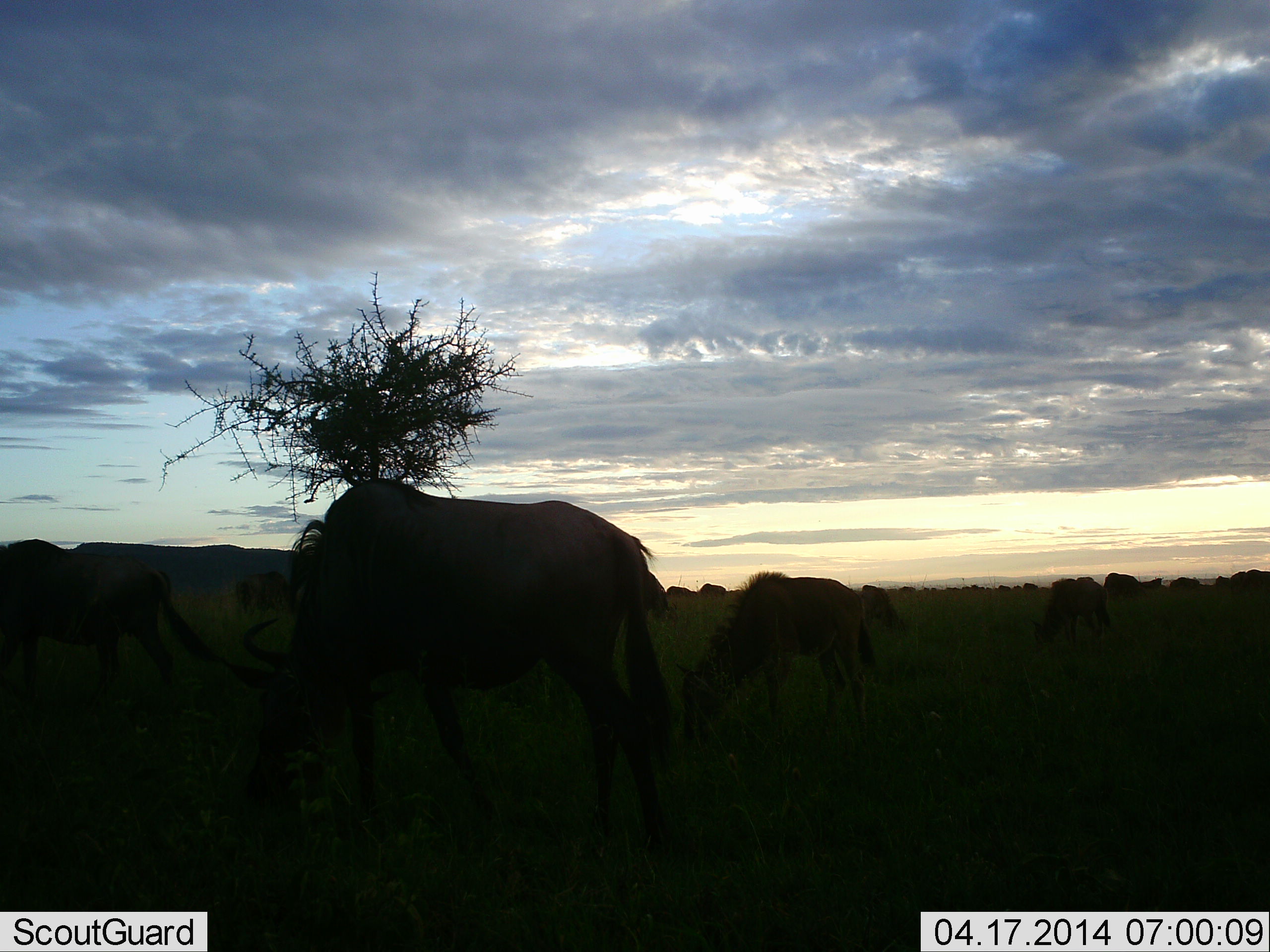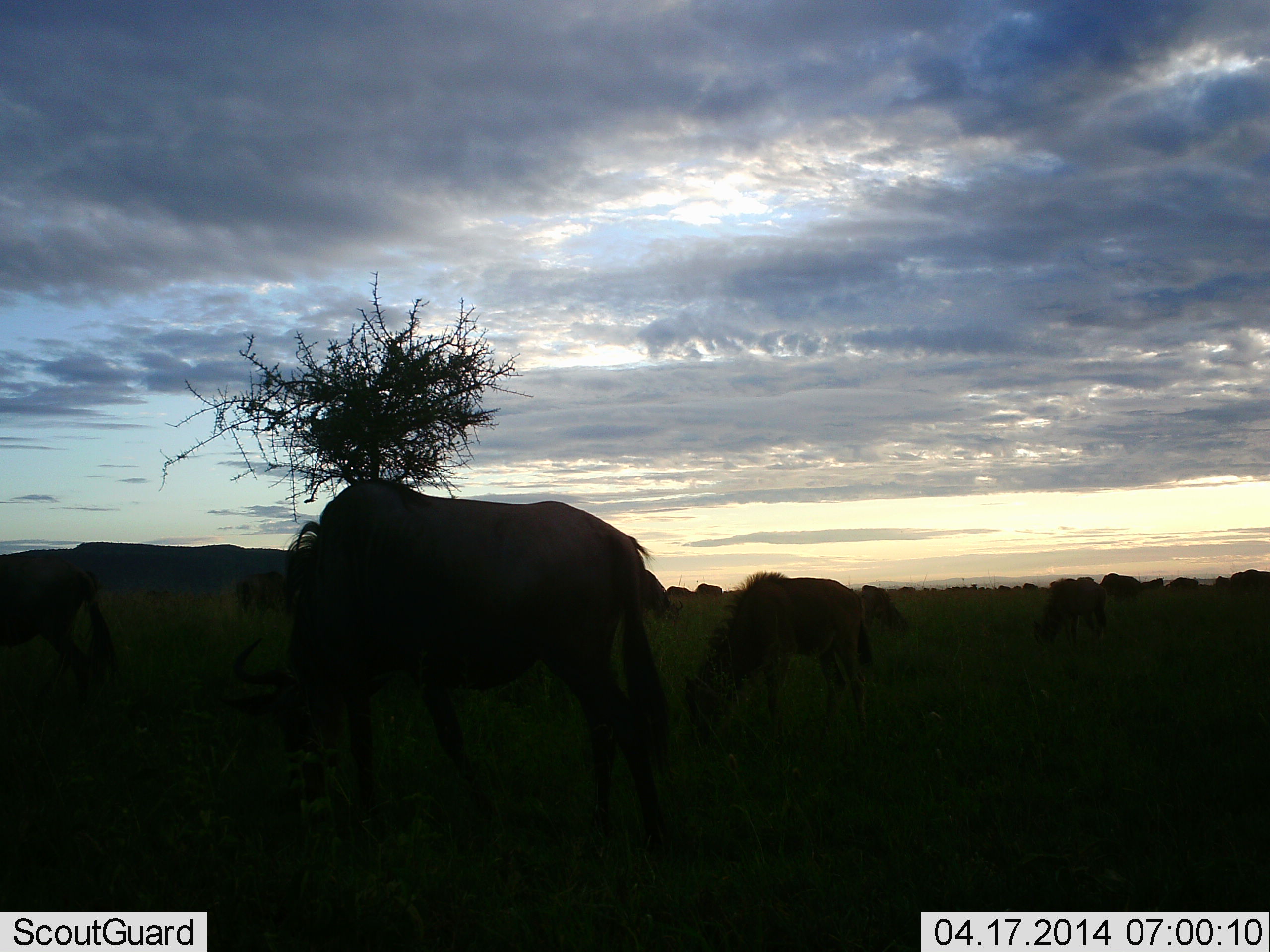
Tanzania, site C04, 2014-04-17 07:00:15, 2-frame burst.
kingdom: Animalia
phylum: Chordata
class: Mammalia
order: Artiodactyla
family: Bovidae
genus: Connochaetes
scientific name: Connochaetes taurinus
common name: blue wildebeest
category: wildebeest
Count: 10.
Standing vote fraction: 30%.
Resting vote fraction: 0%.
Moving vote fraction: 20%.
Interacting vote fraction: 0%.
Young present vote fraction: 20%.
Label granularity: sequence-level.